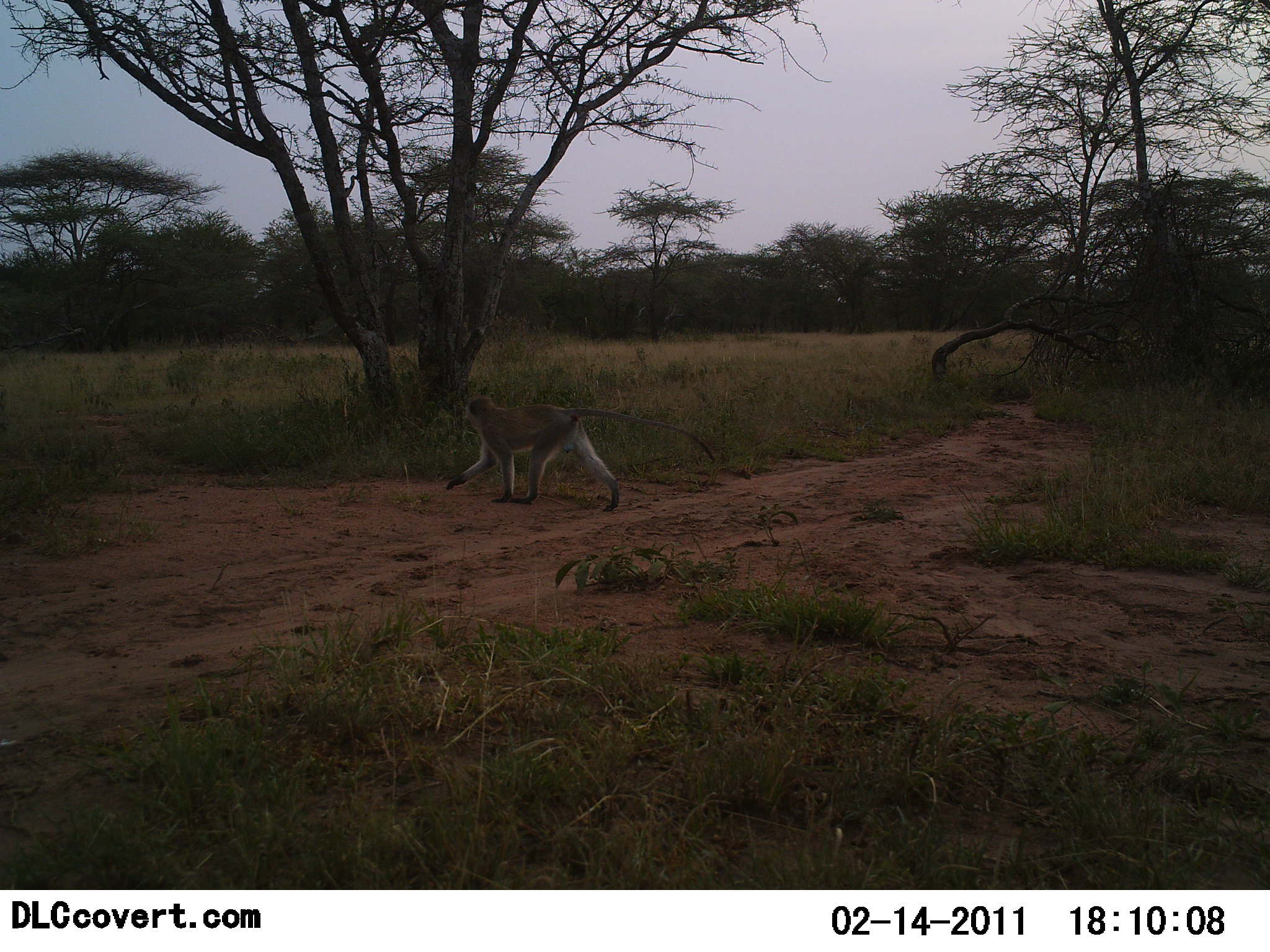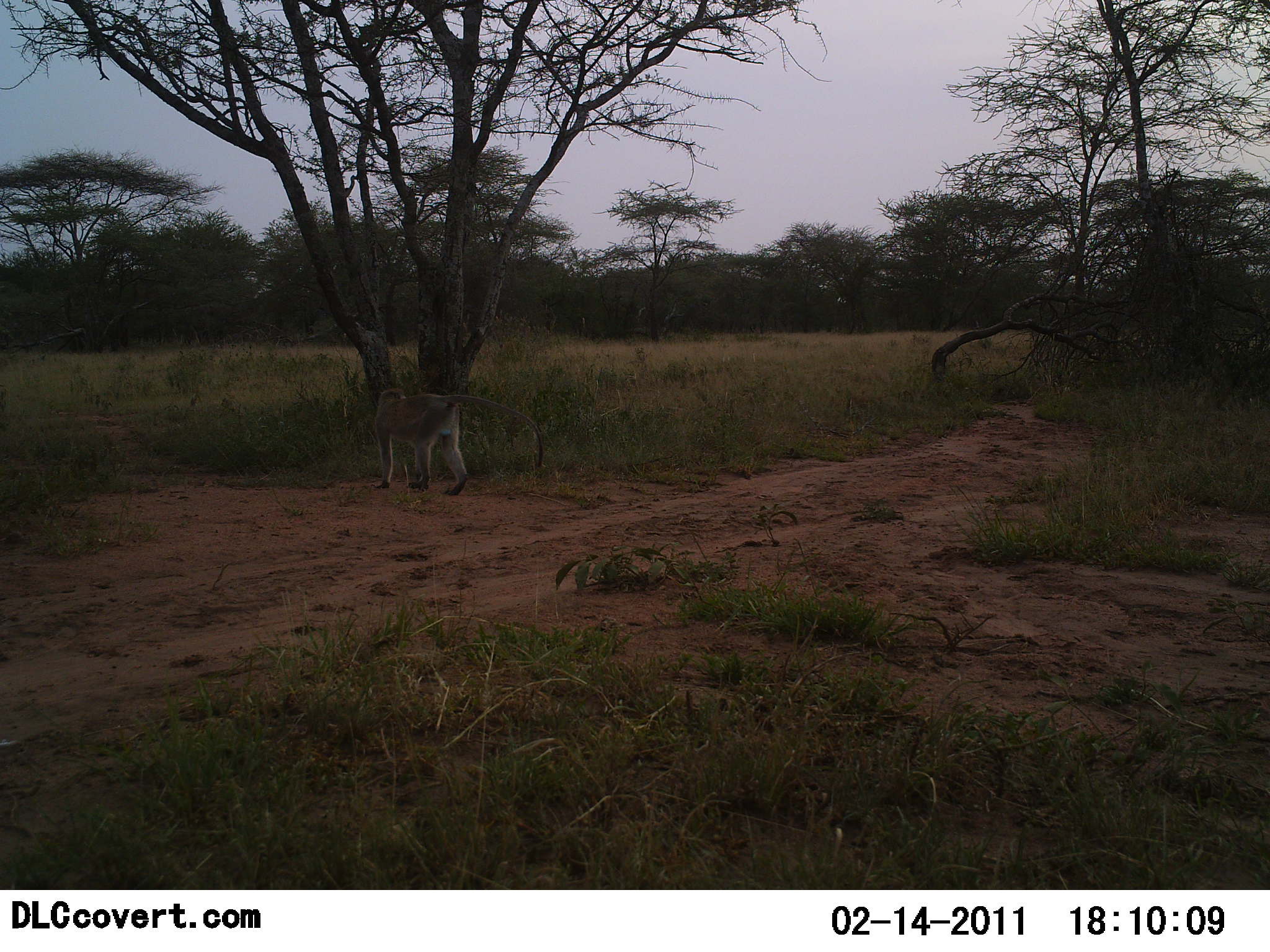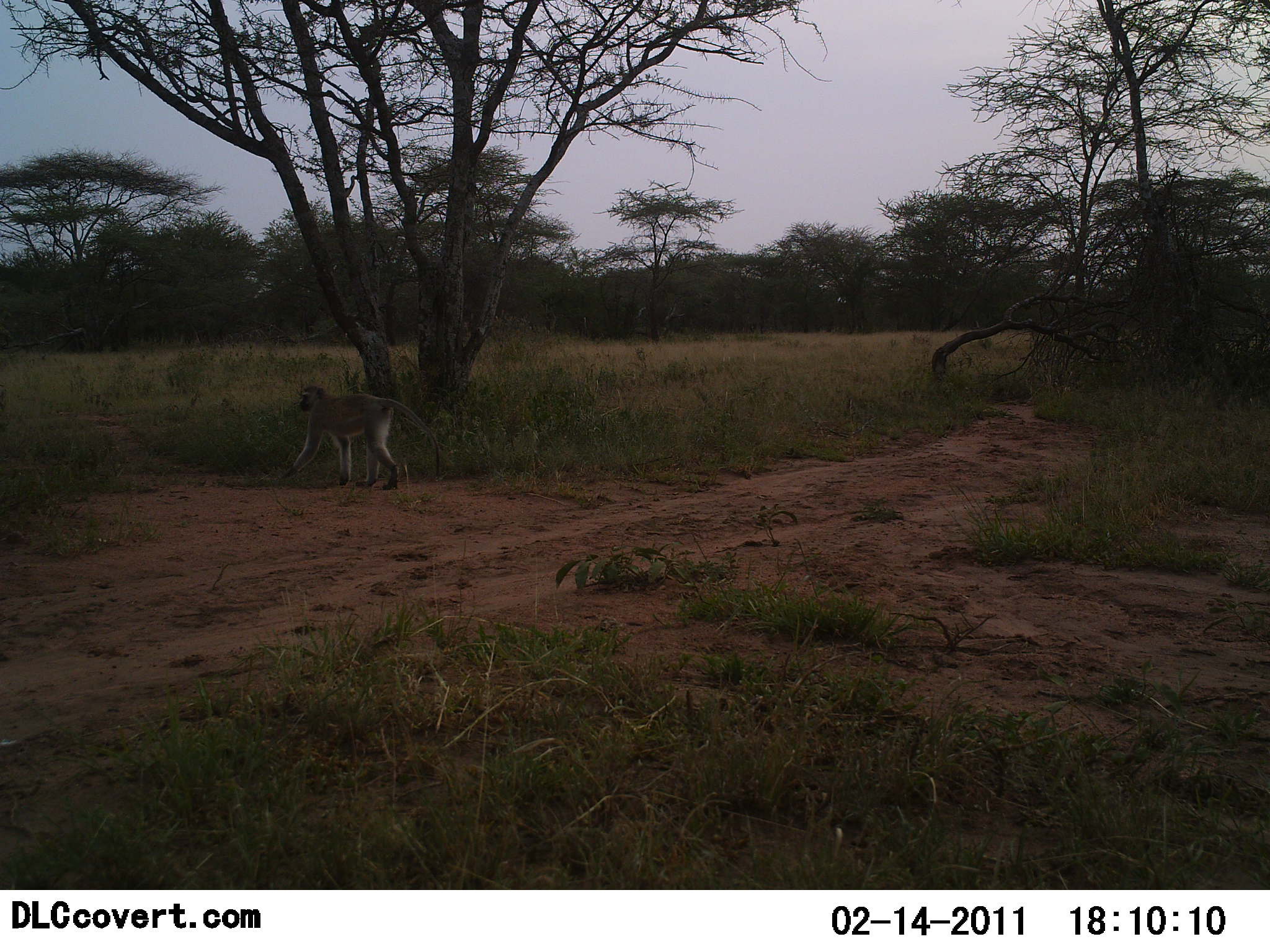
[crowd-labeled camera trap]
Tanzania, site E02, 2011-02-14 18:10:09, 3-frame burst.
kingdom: Animalia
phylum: Chordata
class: Mammalia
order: Primates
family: Cercopithecidae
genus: Chlorocebus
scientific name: Chlorocebus pygerythrus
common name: vervet monkey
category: monkeyvervet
Monkeyvervet (vervet monkey) (Chlorocebus pygerythrus), count 1. Behavior (volunteer vote fractions): standing 0%, resting 0%, moving 100%, interacting 0%. Young present (vote fraction): 0%. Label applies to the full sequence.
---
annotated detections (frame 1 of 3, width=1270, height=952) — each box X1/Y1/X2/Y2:
animal: 445/397/718/512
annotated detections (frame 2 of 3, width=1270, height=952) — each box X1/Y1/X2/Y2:
animal: 372/387/544/497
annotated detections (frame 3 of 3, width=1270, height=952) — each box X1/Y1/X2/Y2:
animal: 284/384/441/490